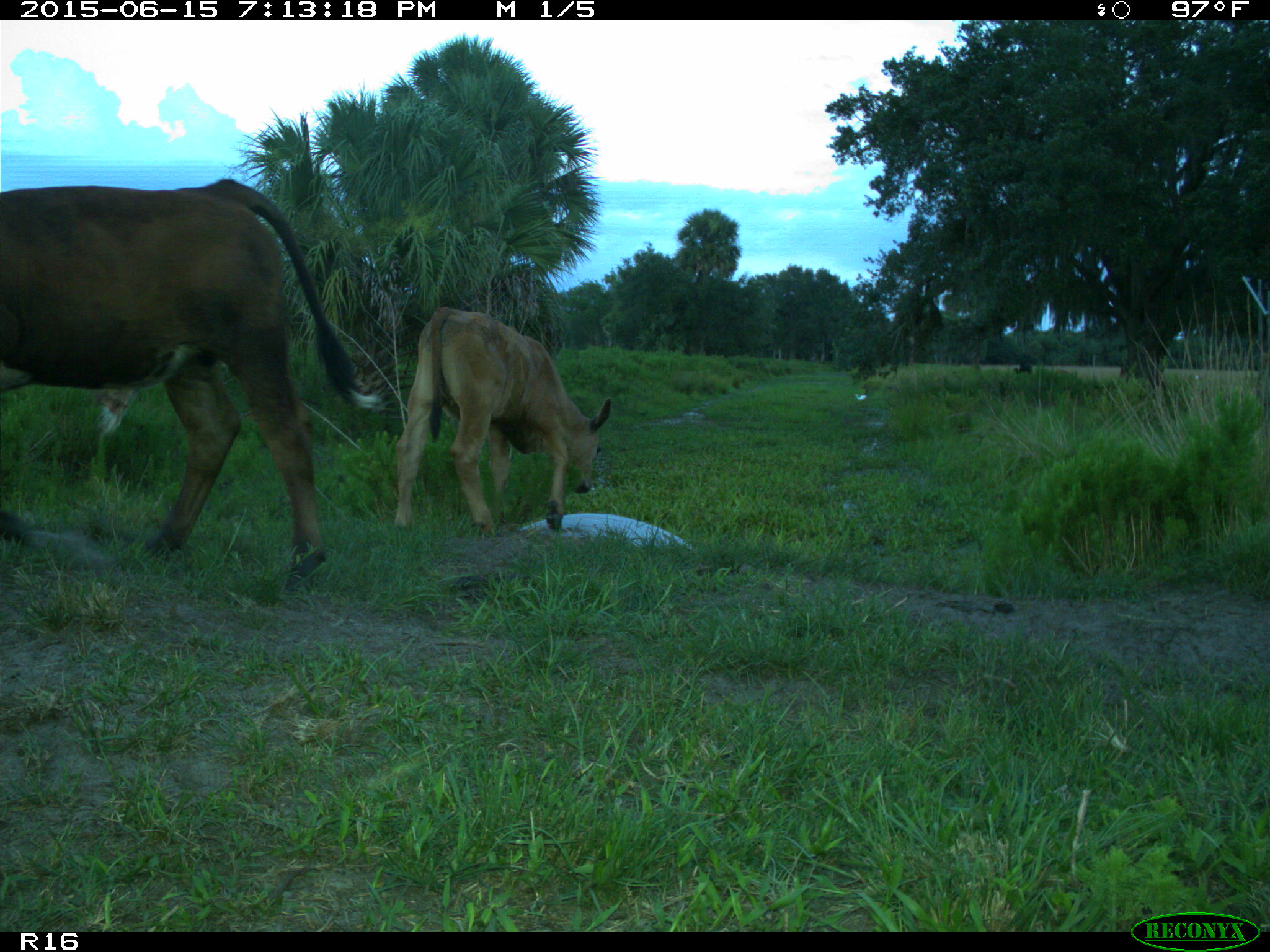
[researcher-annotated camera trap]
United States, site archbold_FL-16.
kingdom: Animalia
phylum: Chordata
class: Mammalia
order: Artiodactyla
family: Bovidae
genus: Bos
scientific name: Bos taurus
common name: domestic cow